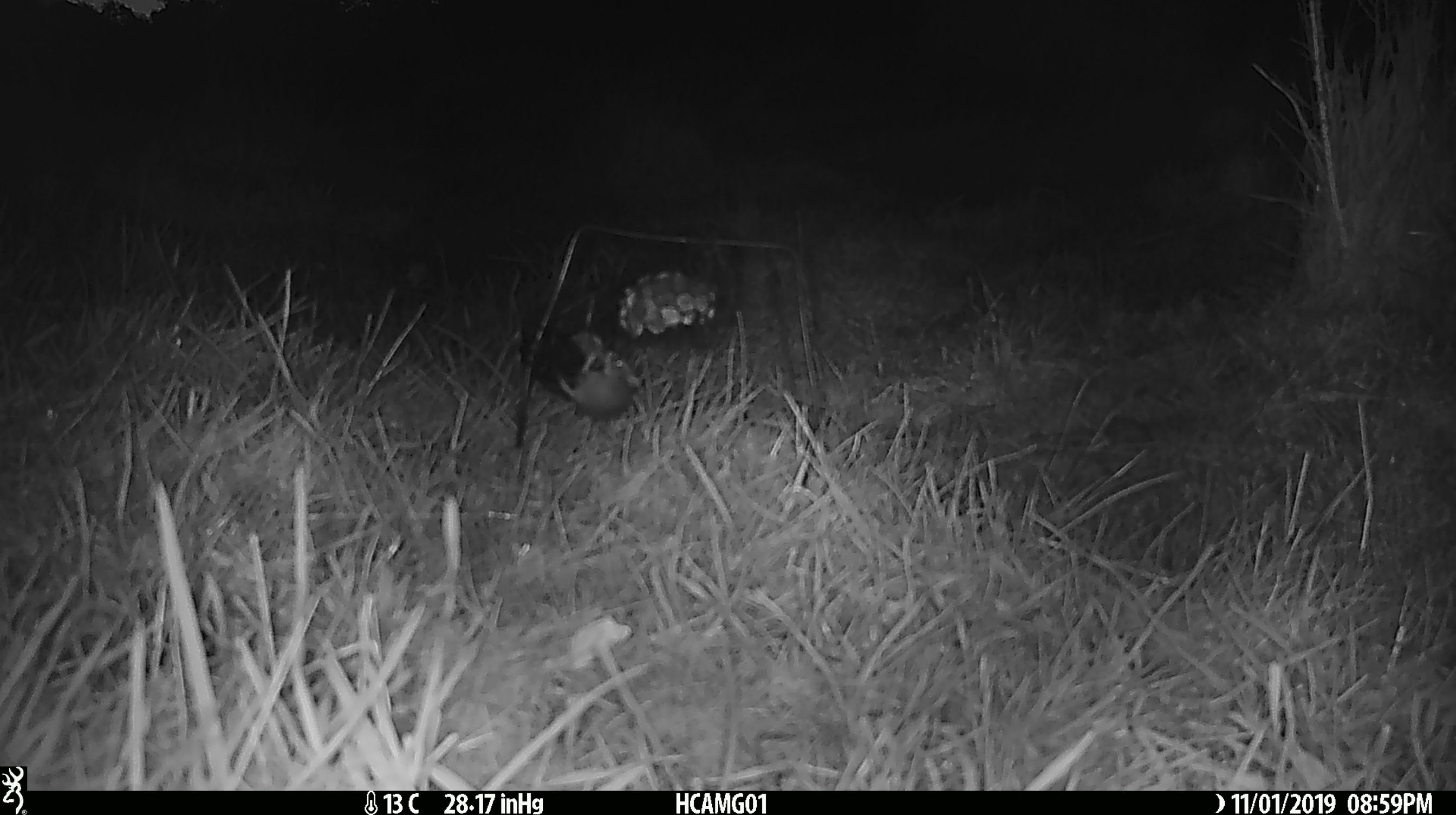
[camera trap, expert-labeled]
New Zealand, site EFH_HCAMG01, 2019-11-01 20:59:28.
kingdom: Animalia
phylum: Chordata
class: Mammalia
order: Rodentia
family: Muridae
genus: Mus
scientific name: Mus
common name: mouse